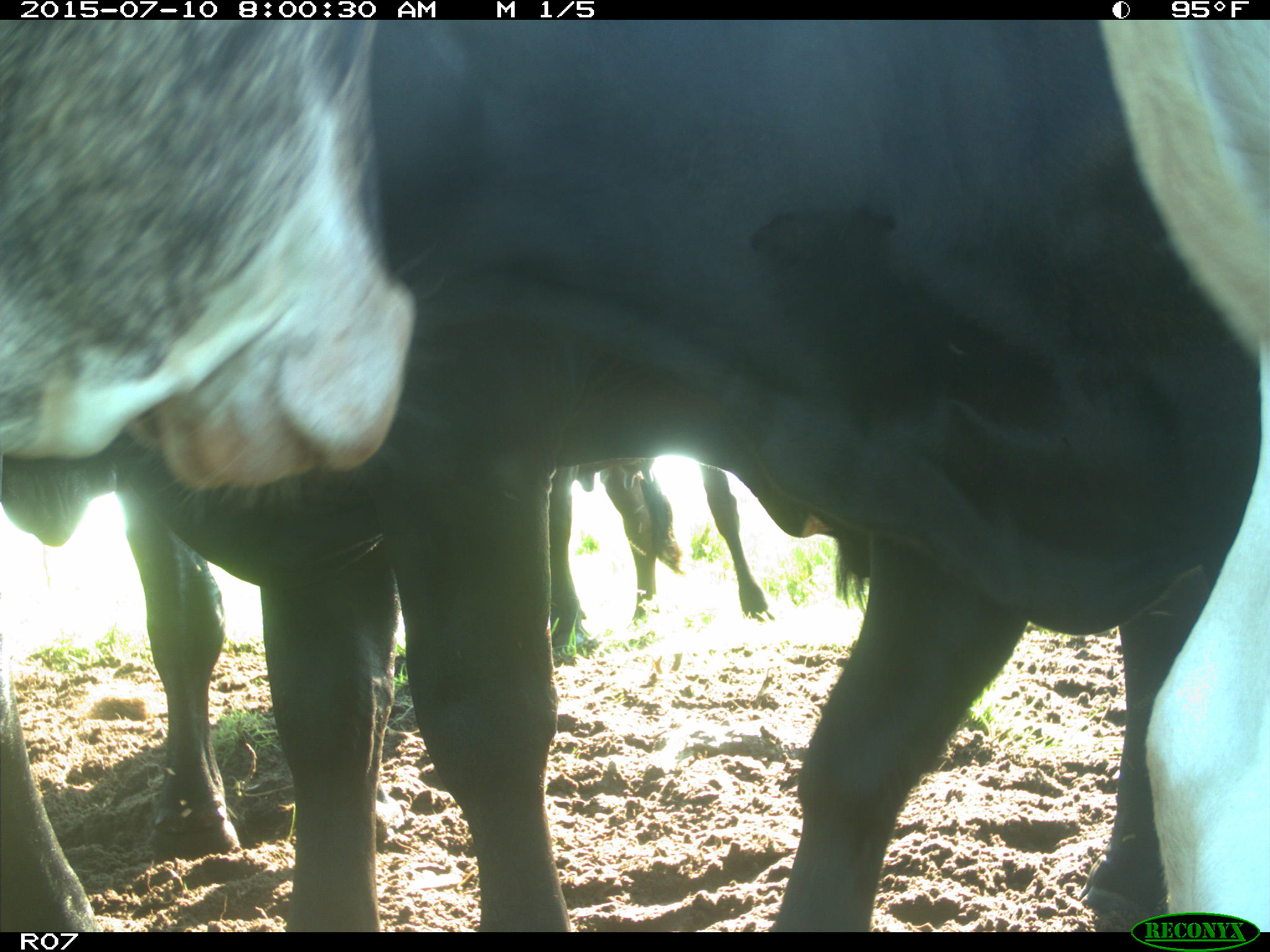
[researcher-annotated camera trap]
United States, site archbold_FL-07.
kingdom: Animalia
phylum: Chordata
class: Mammalia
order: Artiodactyla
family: Bovidae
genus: Bos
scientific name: Bos taurus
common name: domestic cow